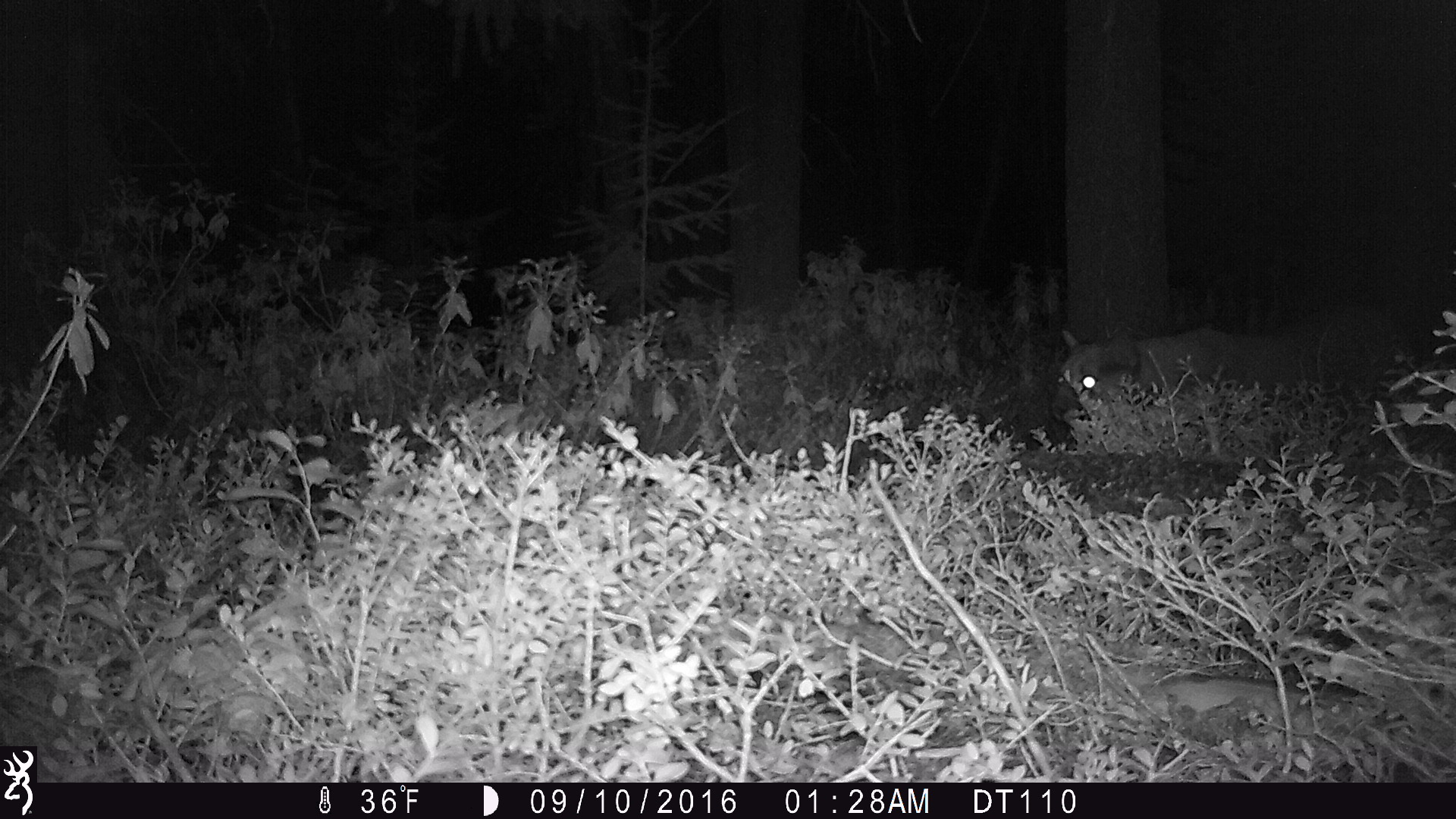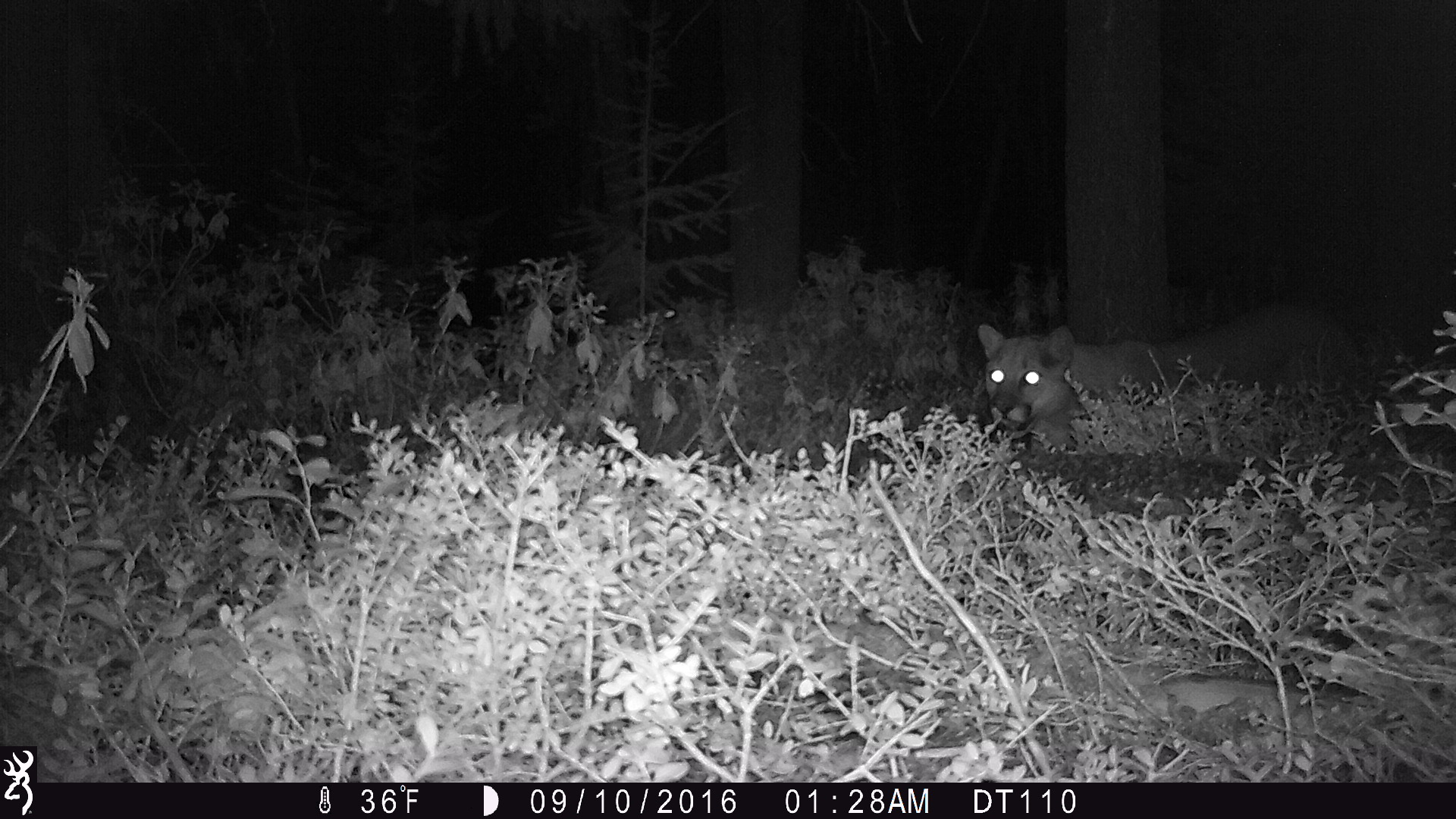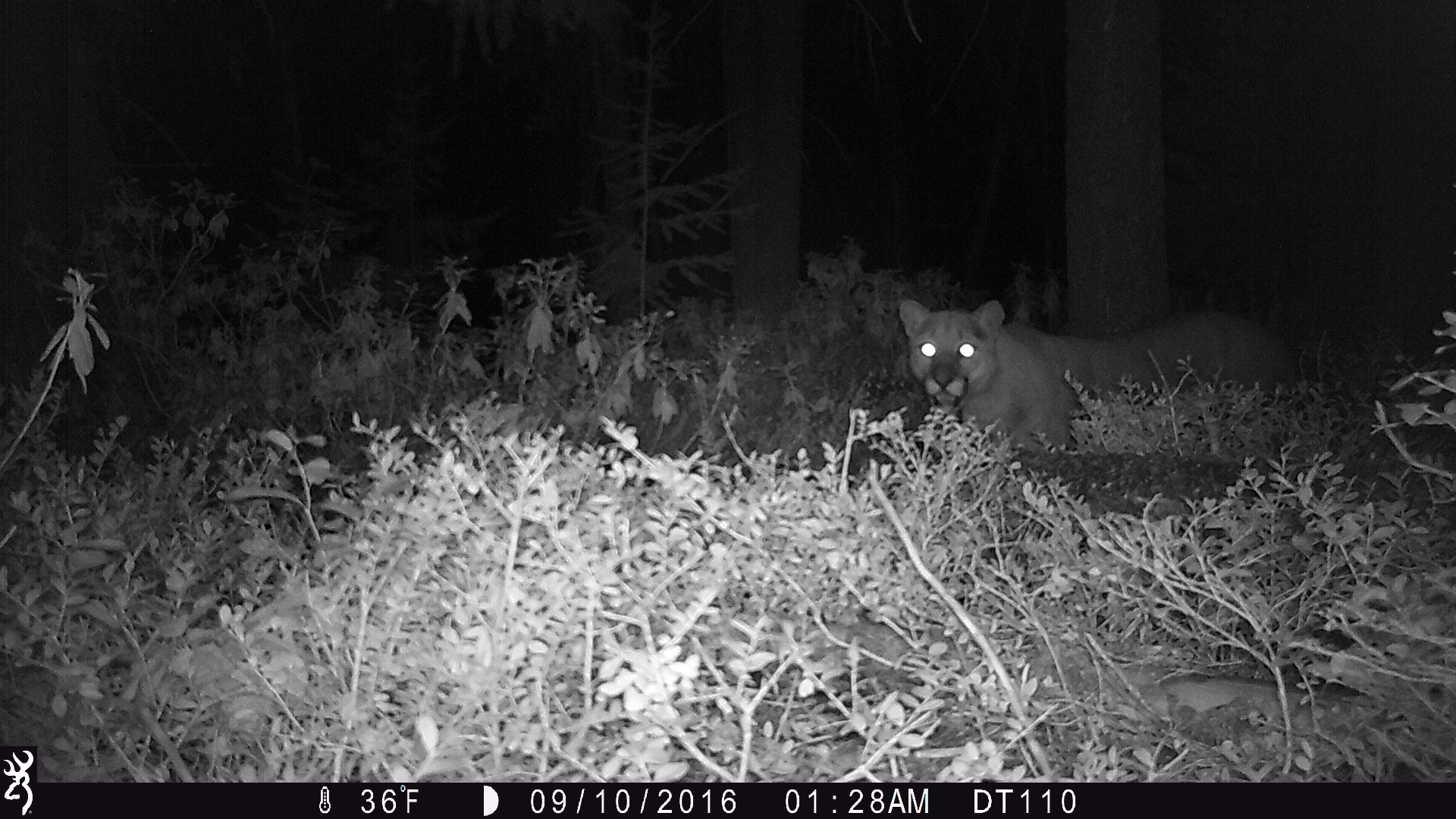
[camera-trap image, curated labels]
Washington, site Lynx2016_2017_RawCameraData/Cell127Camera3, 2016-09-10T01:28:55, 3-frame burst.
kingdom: Animalia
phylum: Chordata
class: Mammalia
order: Carnivora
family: Felidae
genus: Puma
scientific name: Puma concolor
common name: mountain lion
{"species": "Puma concolor (mountain lion)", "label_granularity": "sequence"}